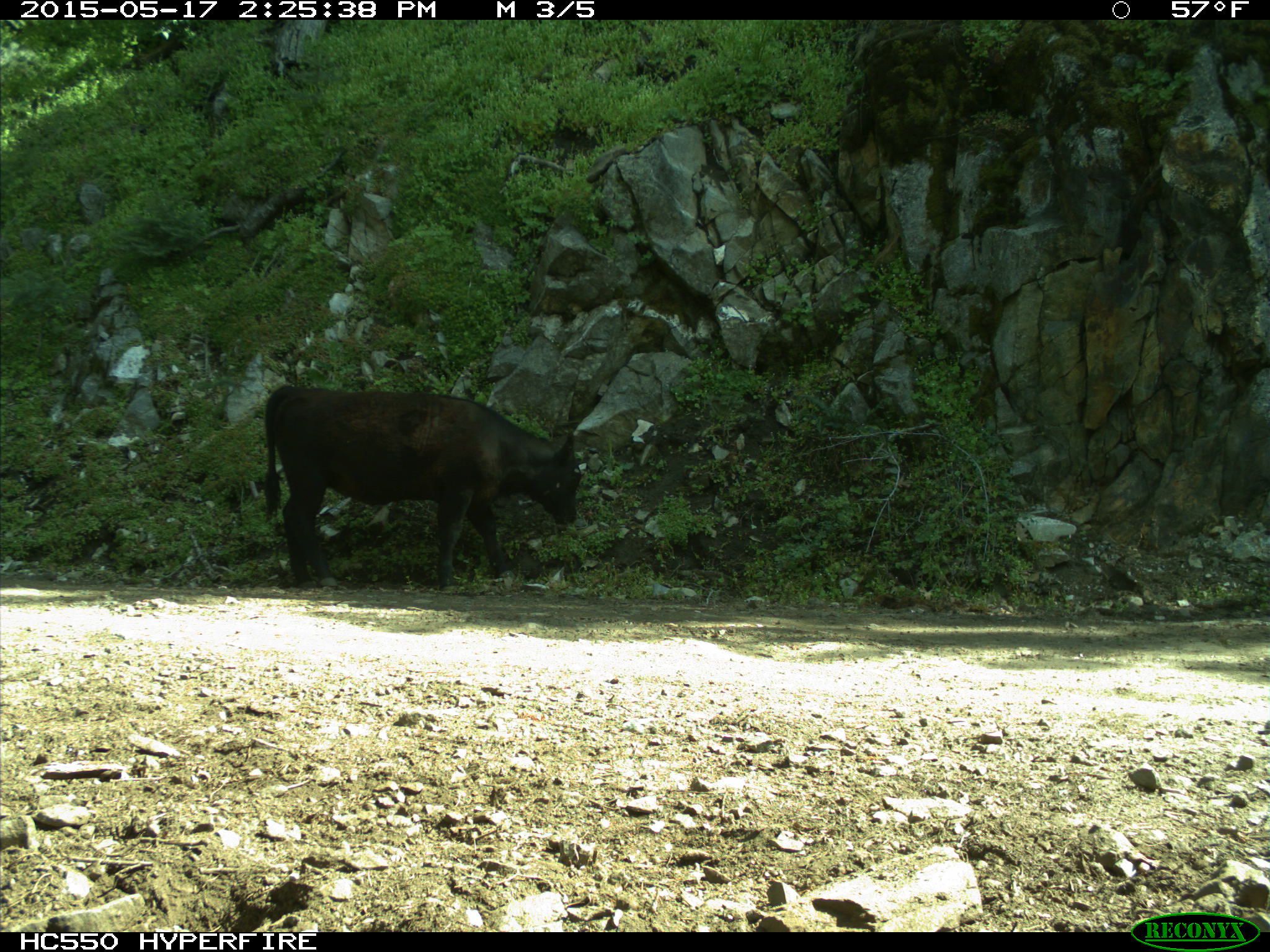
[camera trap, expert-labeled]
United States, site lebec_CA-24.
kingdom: Animalia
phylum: Chordata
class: Mammalia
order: Artiodactyla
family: Bovidae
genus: Bos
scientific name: Bos taurus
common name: domestic cow